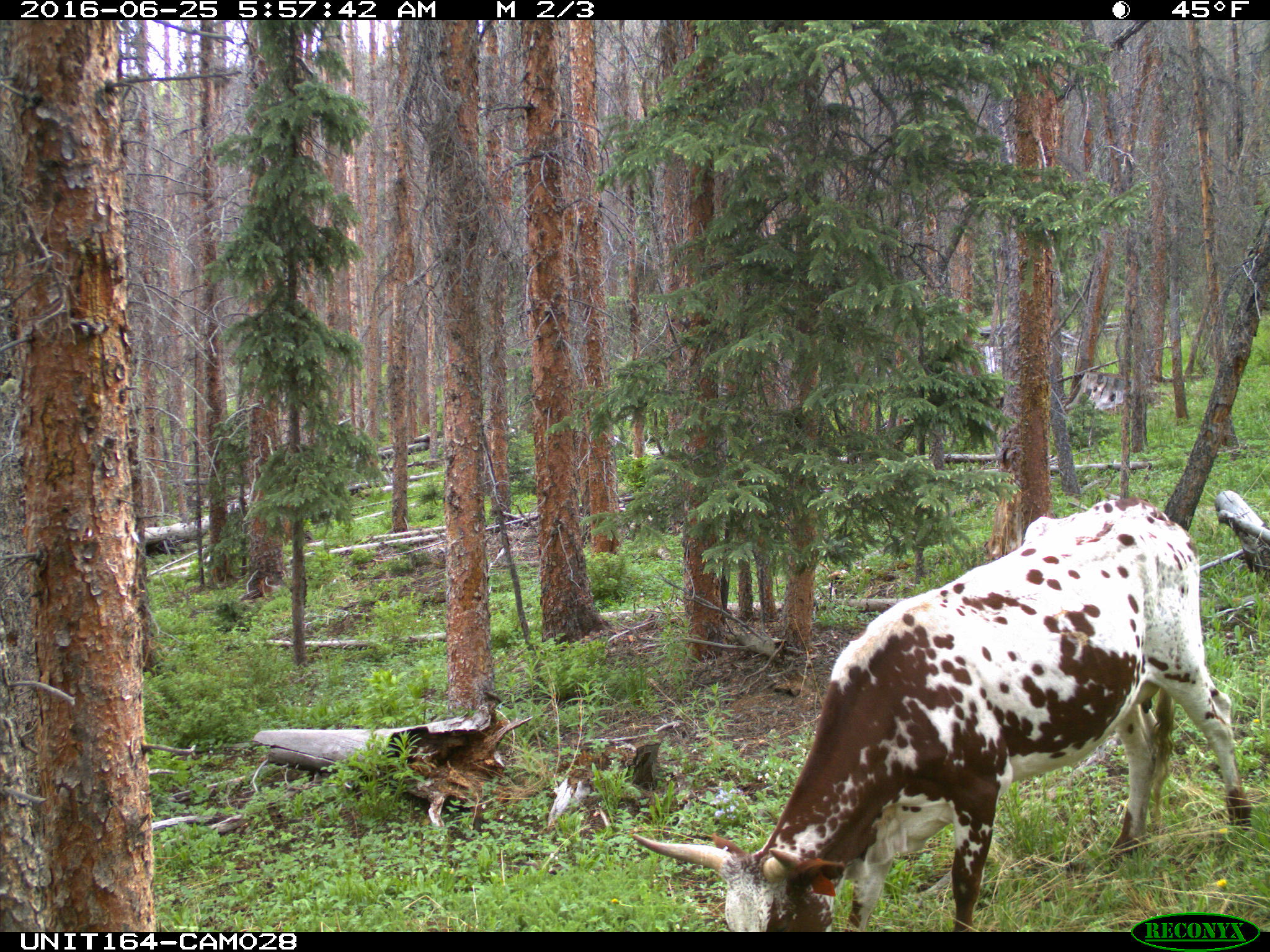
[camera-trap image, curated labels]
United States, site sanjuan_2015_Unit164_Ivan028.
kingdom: Animalia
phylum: Chordata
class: Mammalia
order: Artiodactyla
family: Bovidae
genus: Bos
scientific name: Bos taurus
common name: domestic cow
Bos taurus (domestic cow).